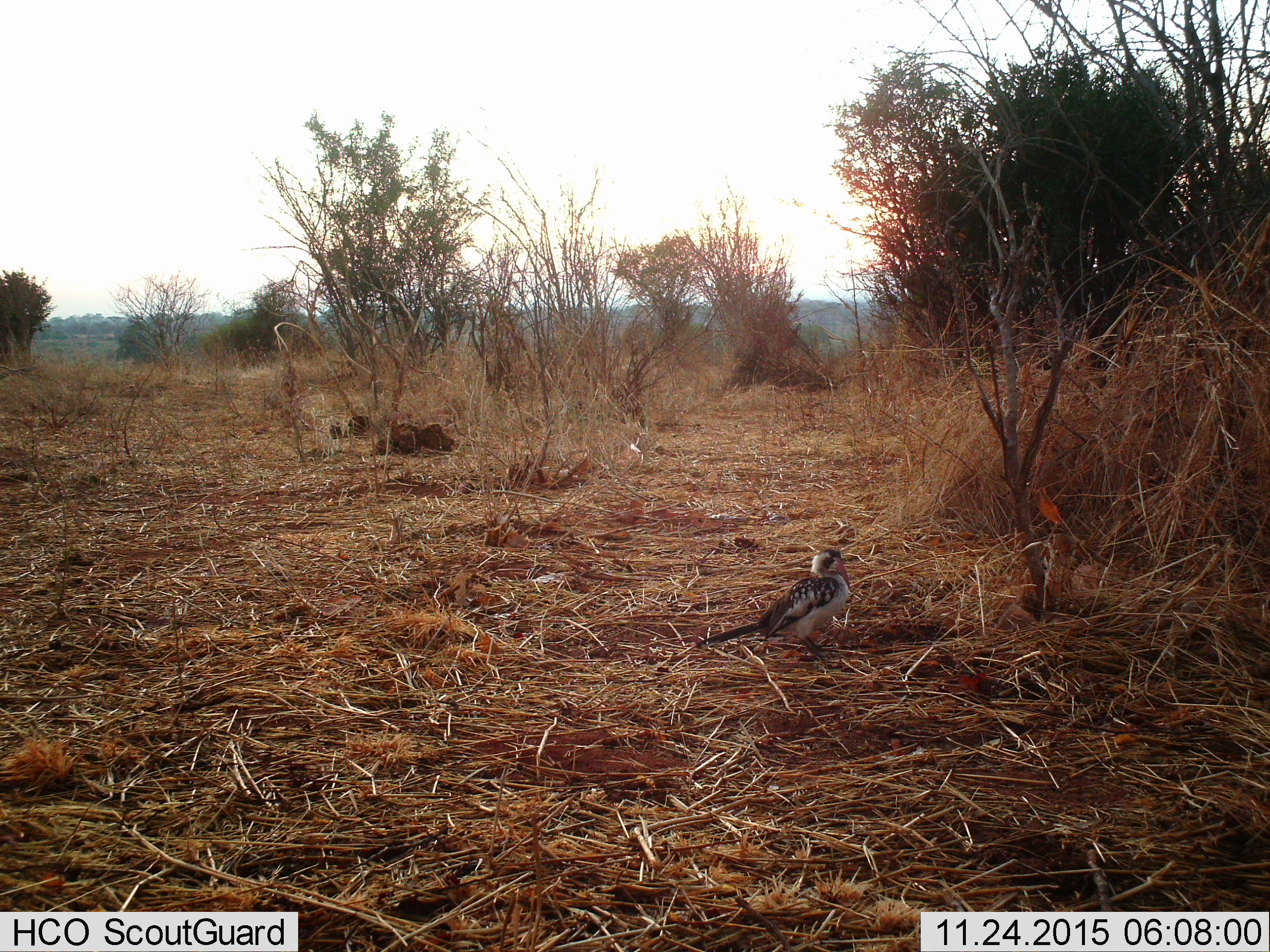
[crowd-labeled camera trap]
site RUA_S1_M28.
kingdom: Animalia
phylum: Chordata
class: Aves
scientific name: Aves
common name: bird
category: birdother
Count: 1.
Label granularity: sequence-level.